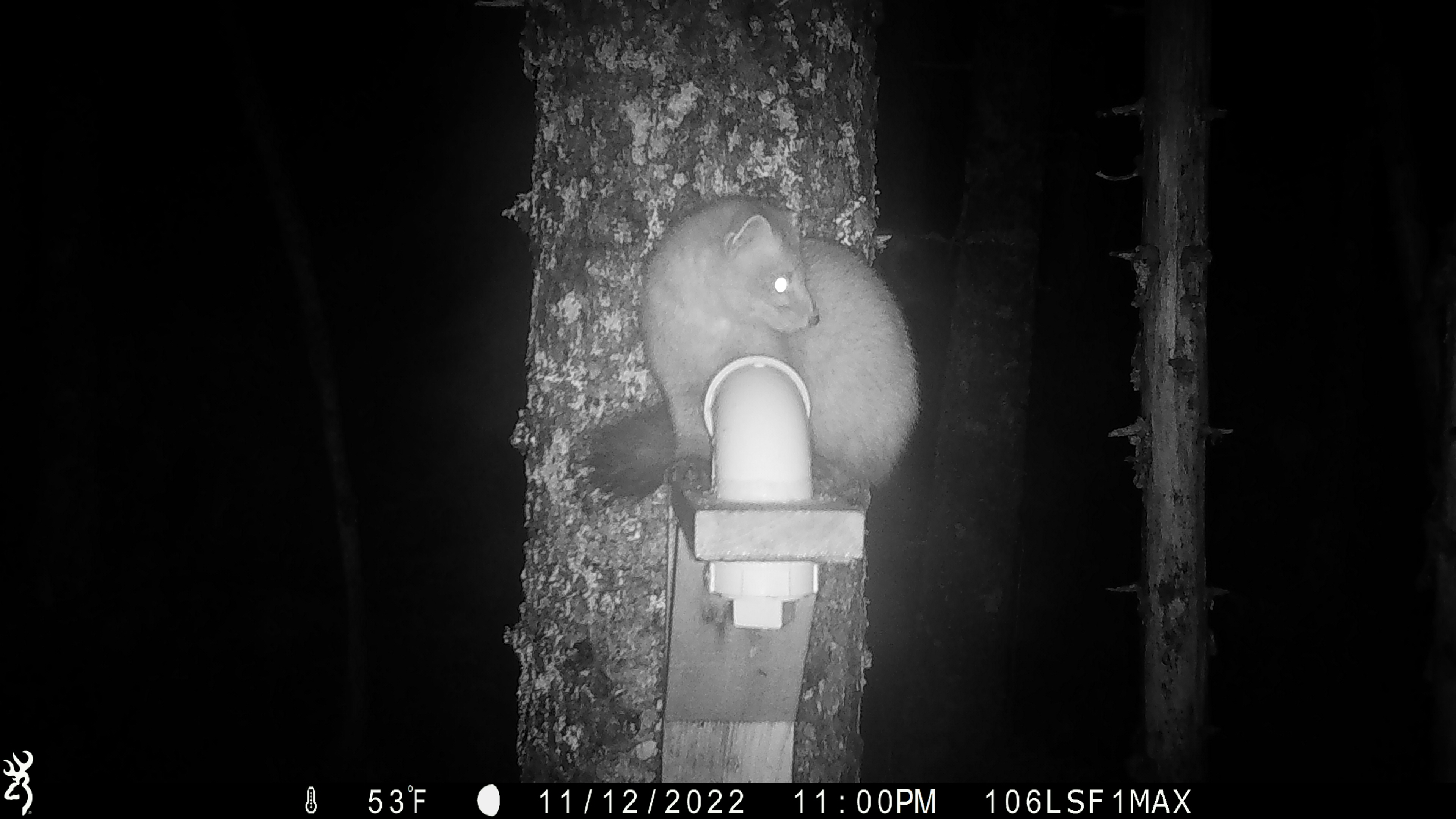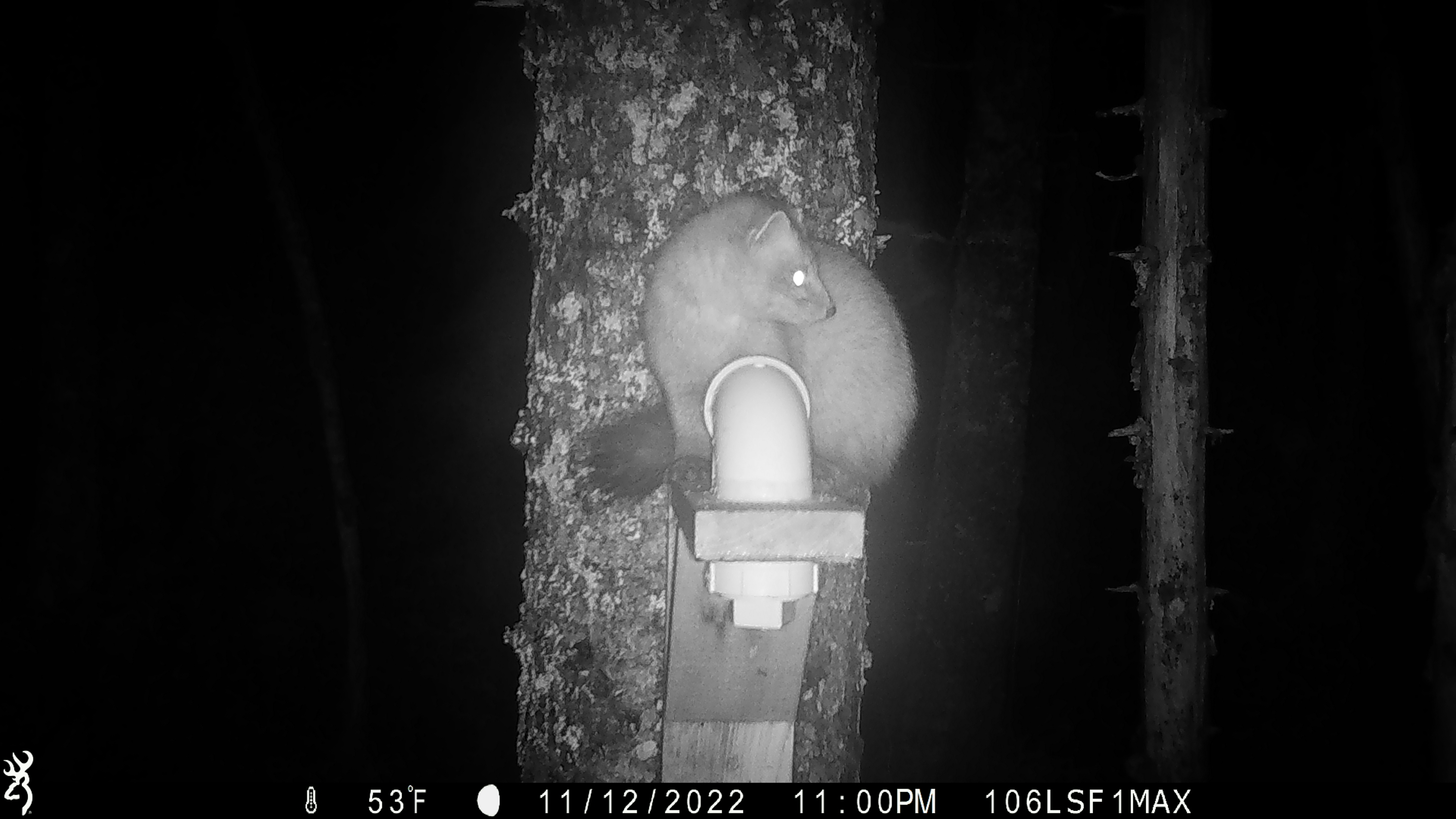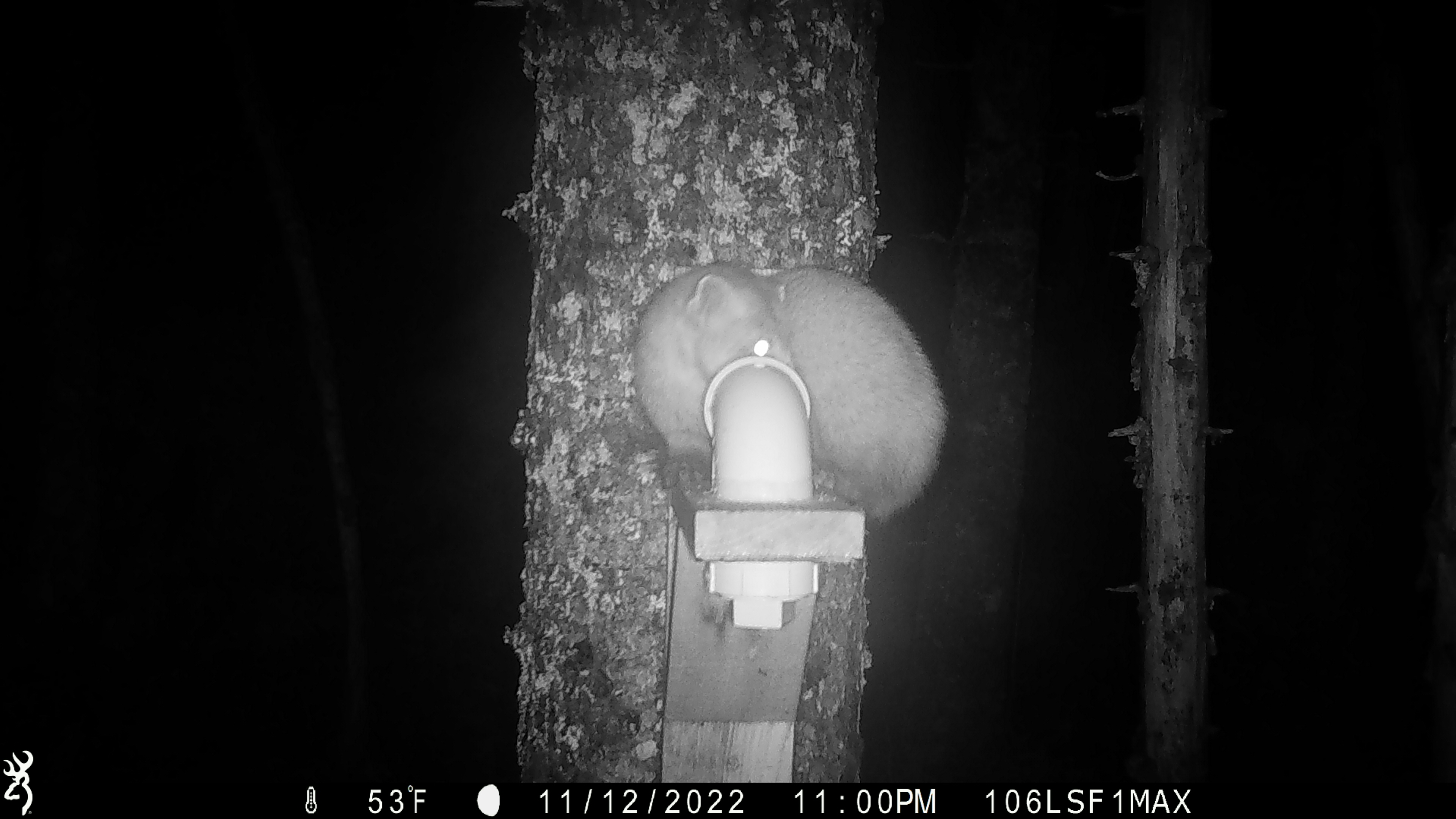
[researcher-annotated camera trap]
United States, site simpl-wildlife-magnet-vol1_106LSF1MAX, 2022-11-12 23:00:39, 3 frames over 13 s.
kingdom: Animalia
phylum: Chordata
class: Mammalia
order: Carnivora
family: Mustelidae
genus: Martes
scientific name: Martes americana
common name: american marten